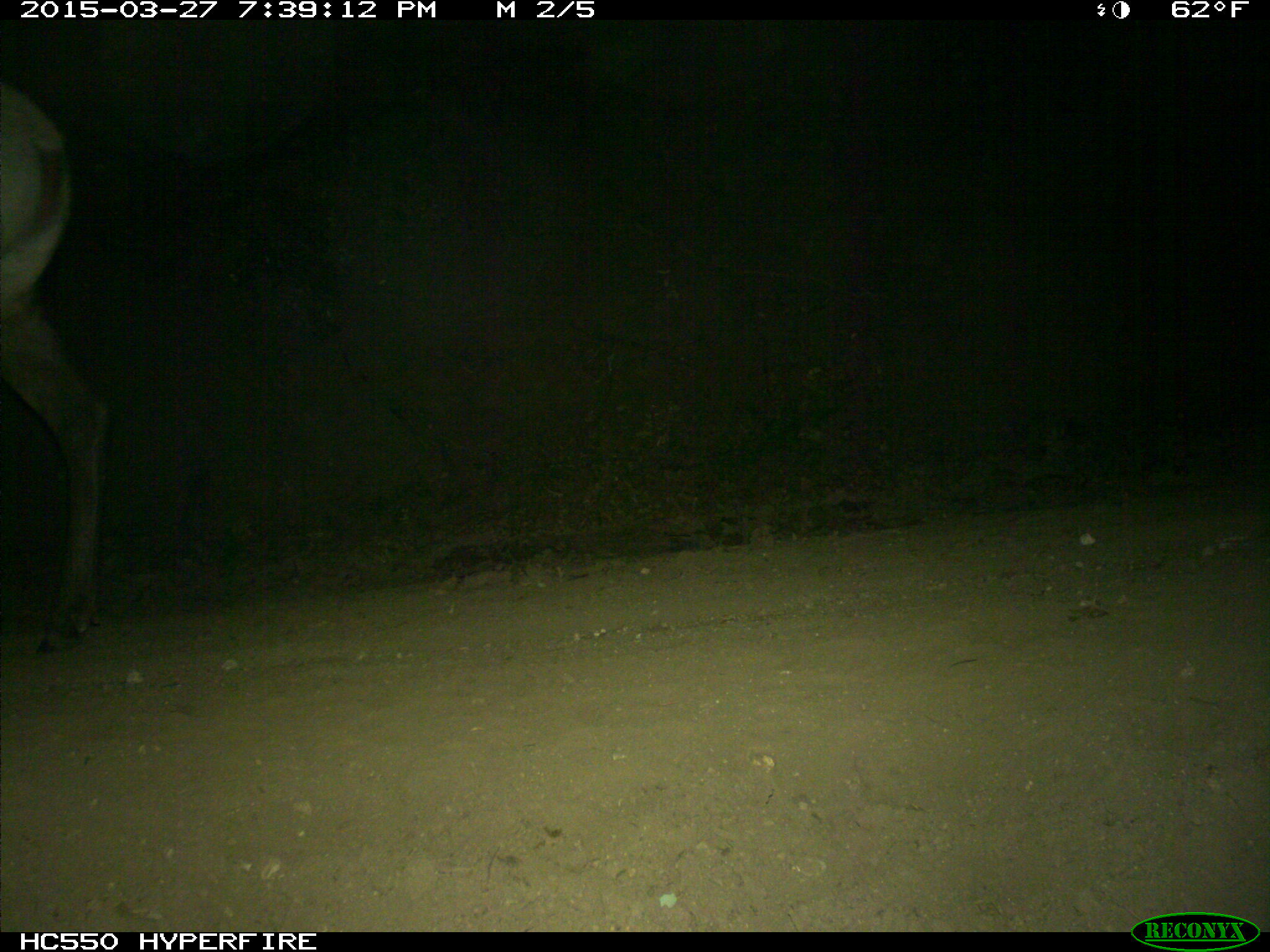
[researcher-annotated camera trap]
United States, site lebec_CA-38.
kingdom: Animalia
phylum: Chordata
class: Mammalia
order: Artiodactyla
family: Cervidae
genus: Cervus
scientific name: Cervus canadensis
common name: elk